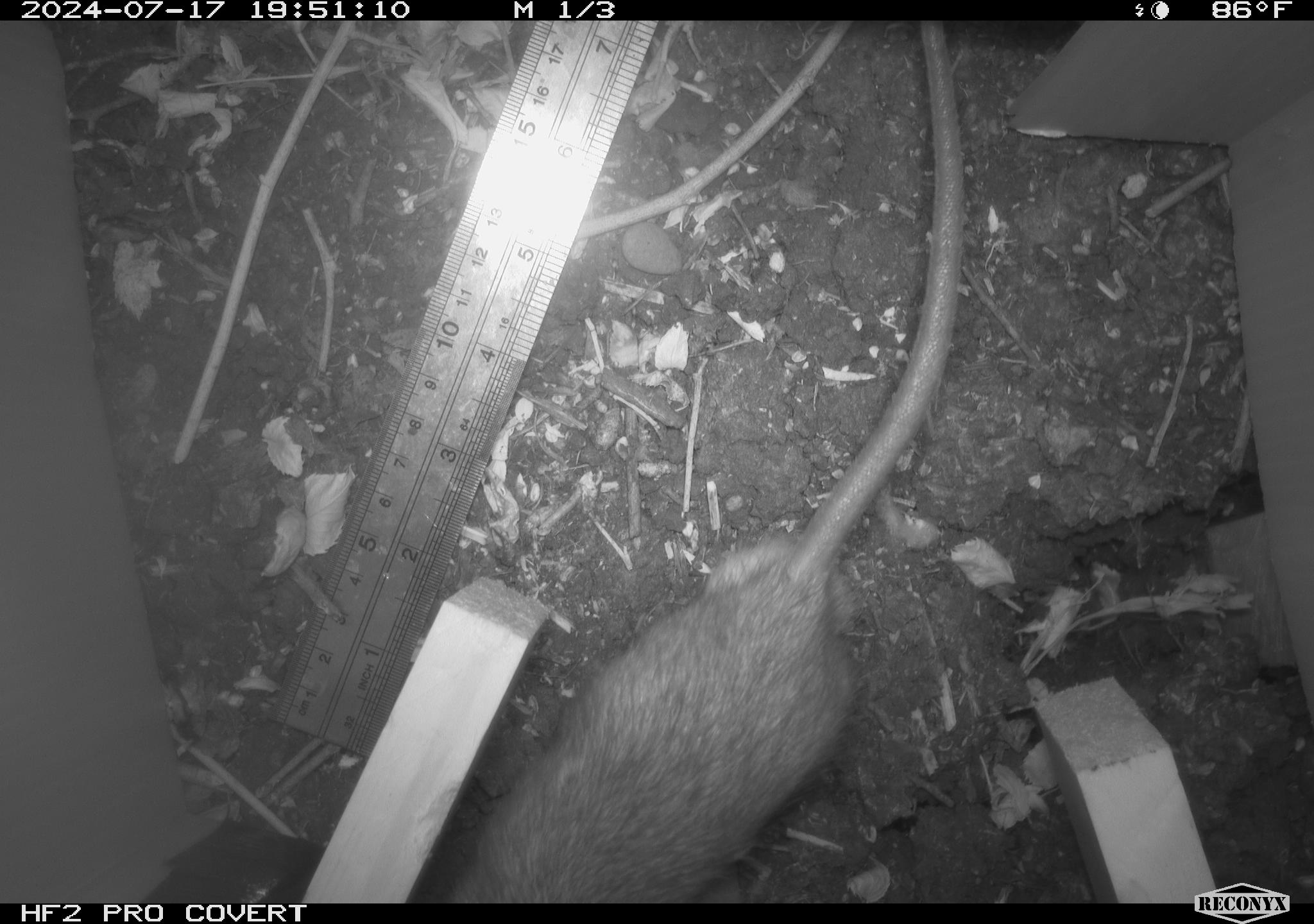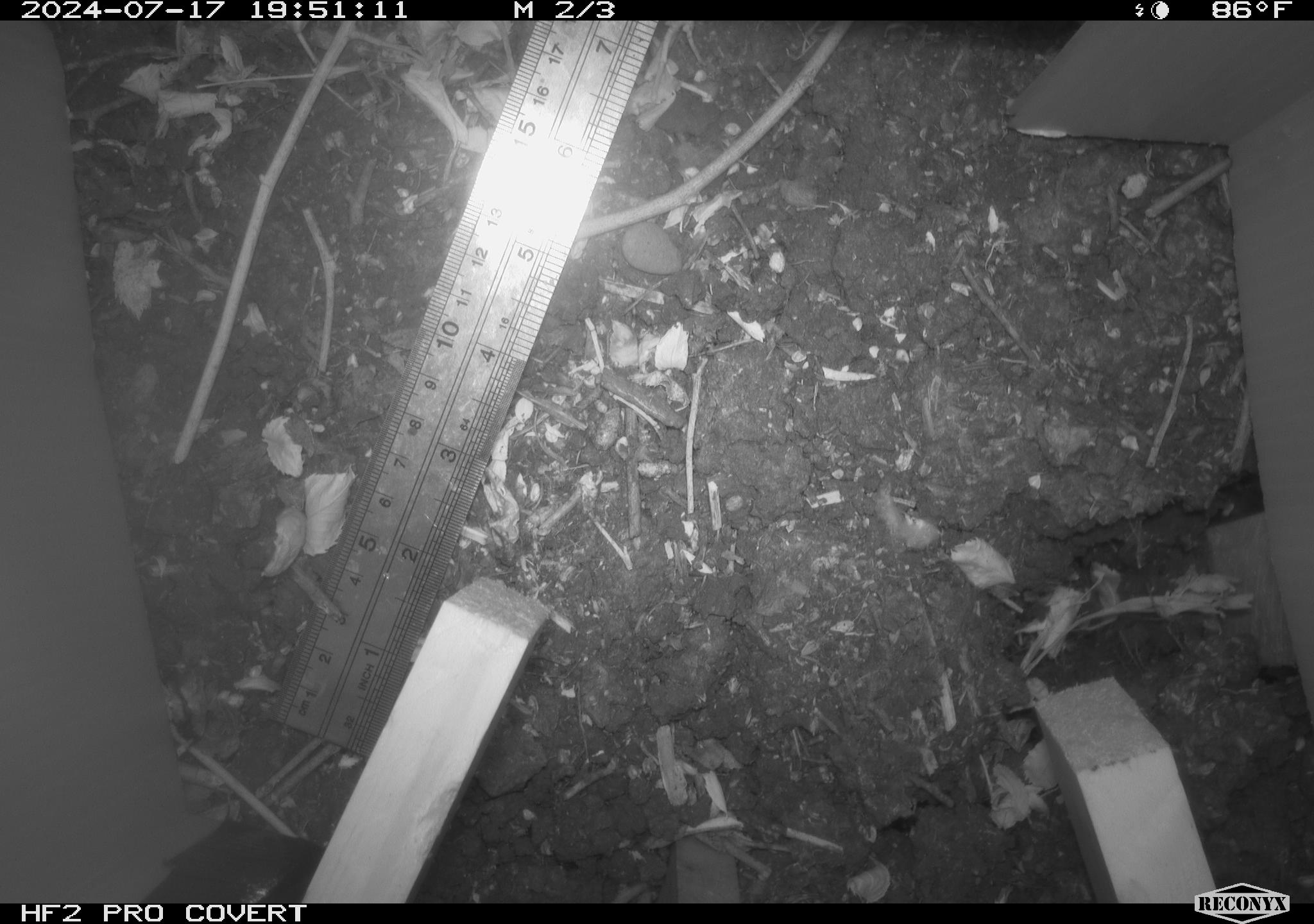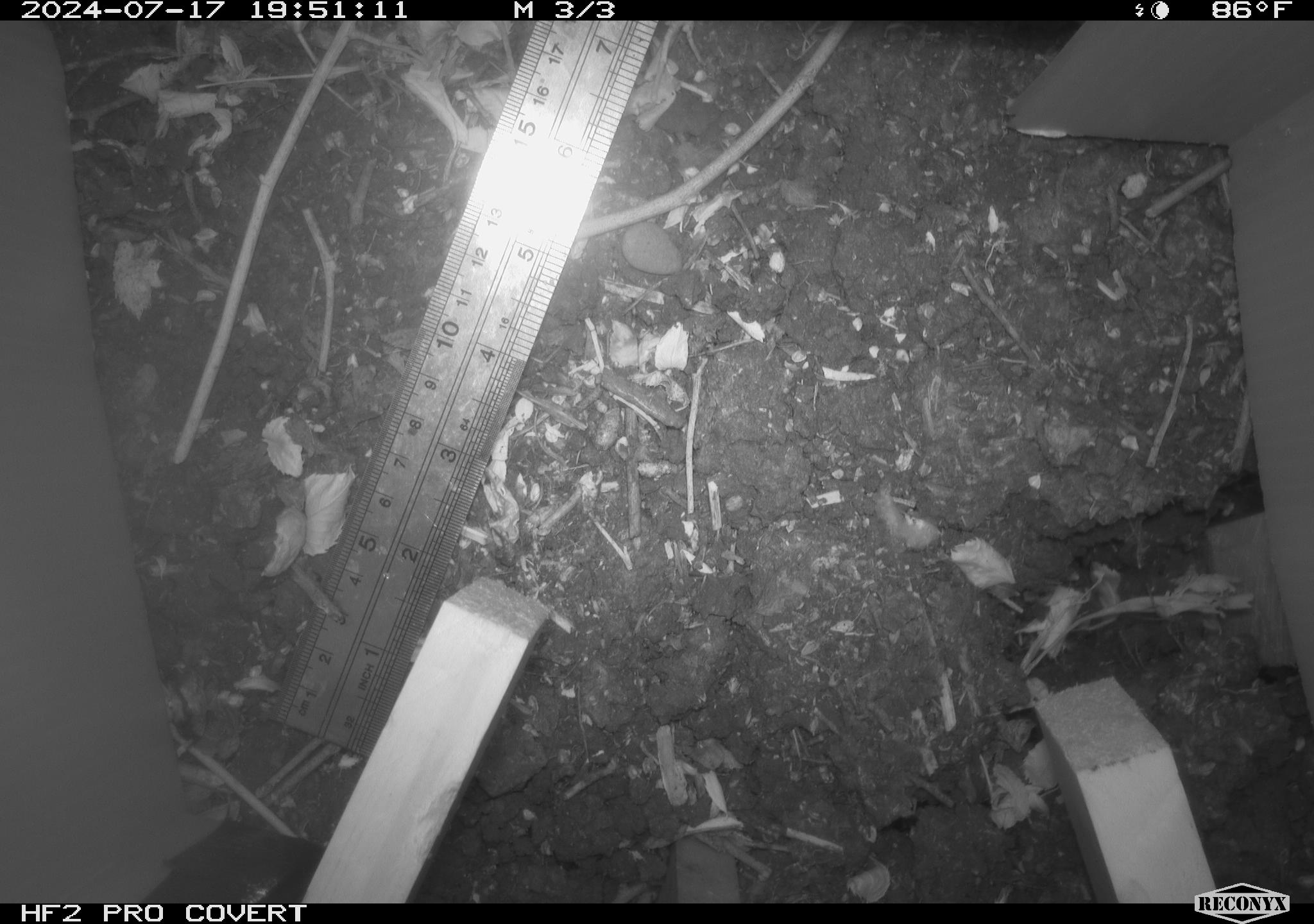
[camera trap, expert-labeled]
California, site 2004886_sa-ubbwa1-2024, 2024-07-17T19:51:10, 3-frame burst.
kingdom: Animalia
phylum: Chordata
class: Mammalia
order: Rodentia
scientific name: Rodentia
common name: woodrat or rat or mouse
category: woodrat or rat or mouse species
Woodrat or rat or mouse species (woodrat or rat or mouse) (Rodentia).